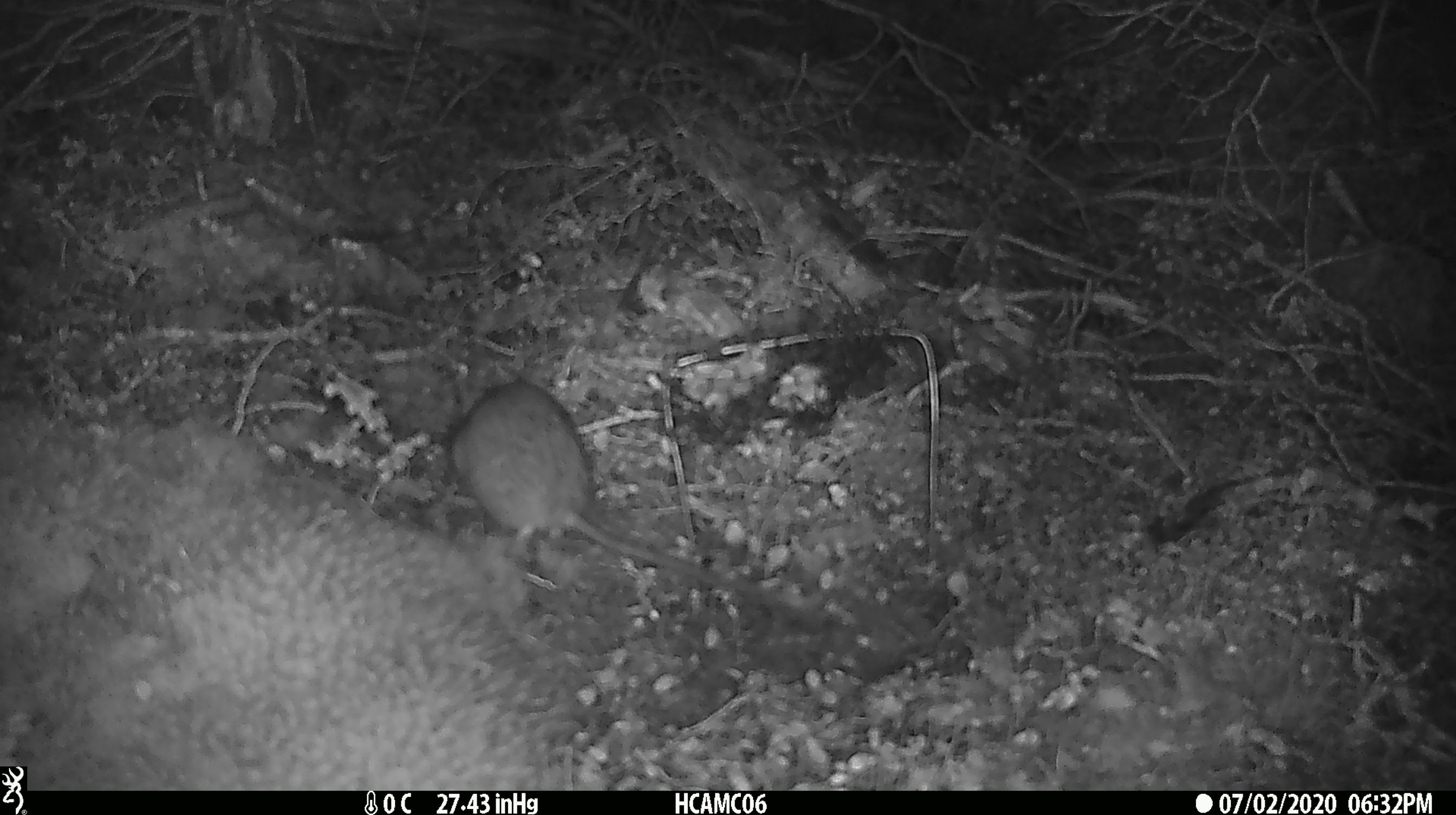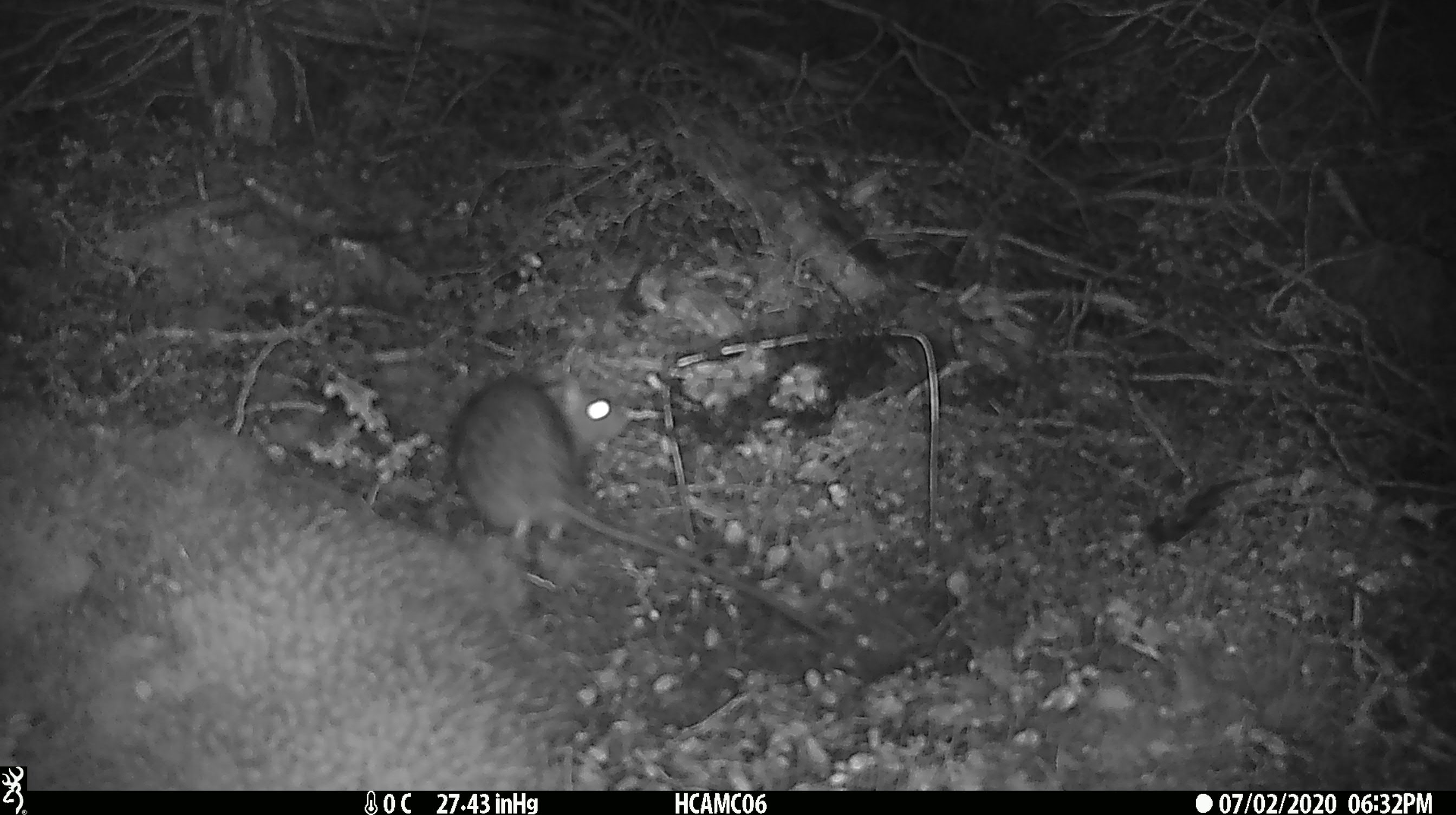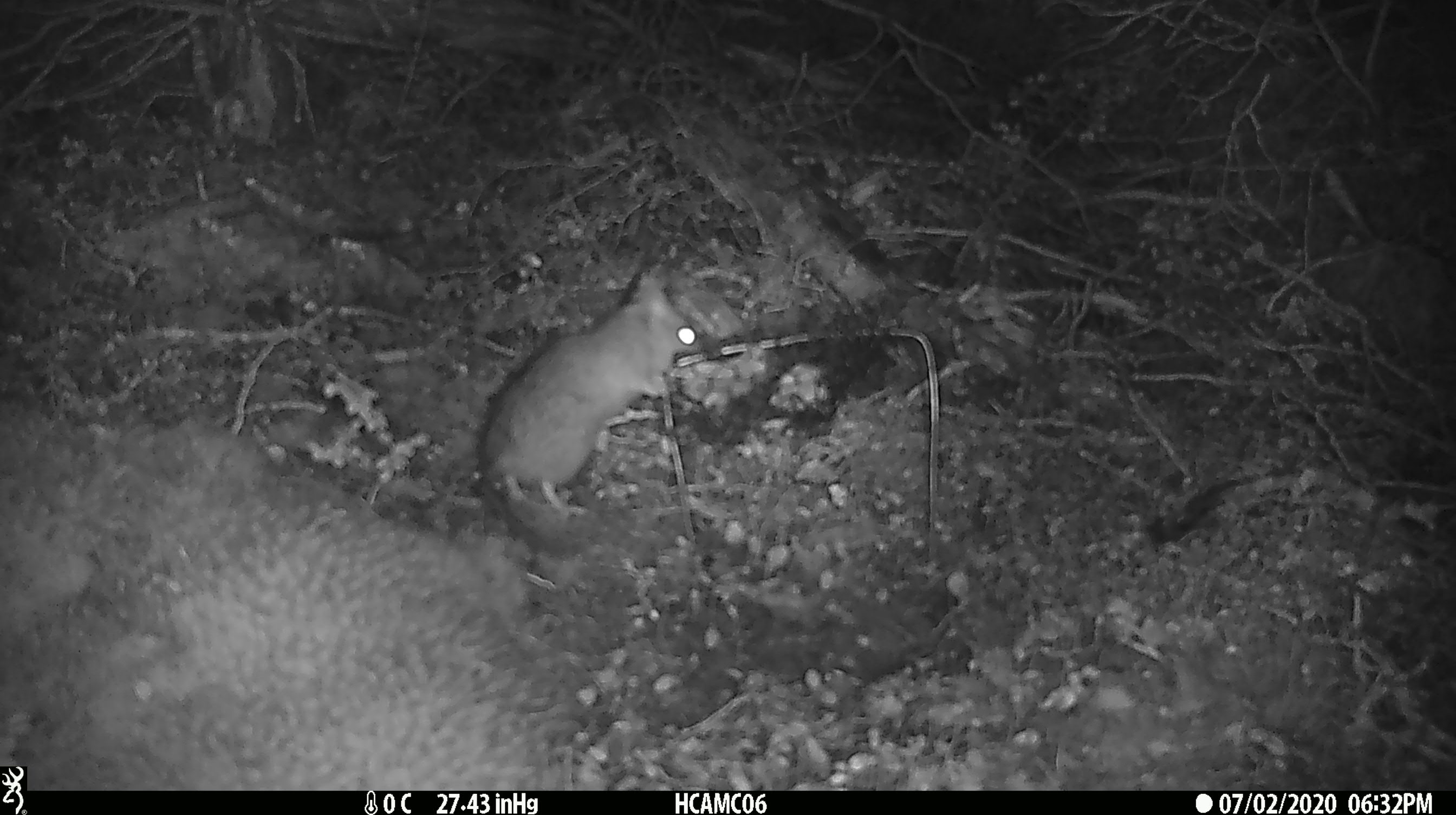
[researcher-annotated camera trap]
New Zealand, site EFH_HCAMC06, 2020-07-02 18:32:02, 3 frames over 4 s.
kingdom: Animalia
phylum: Chordata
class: Mammalia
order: Rodentia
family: Muridae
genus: Rattus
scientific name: Rattus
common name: rat